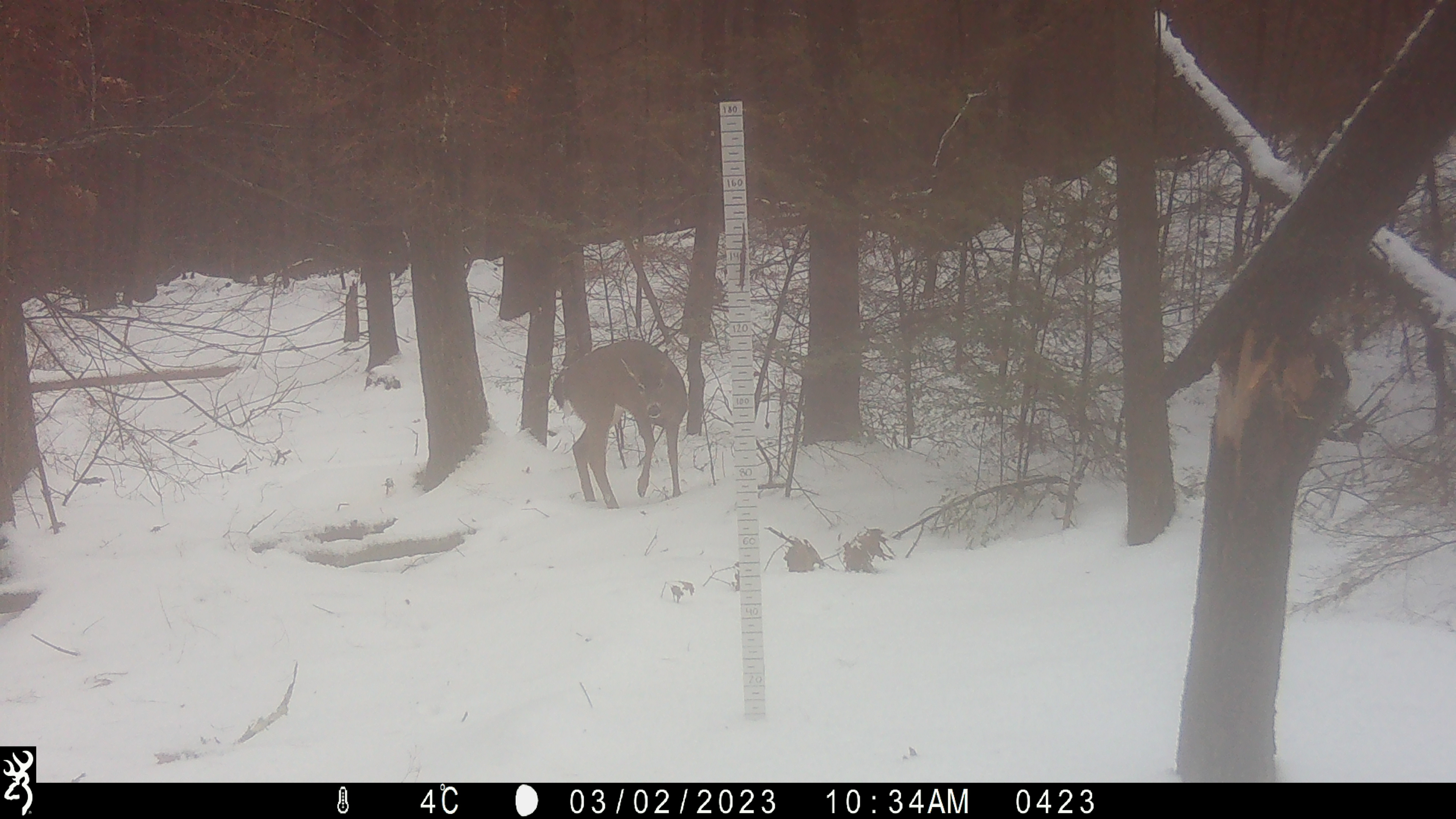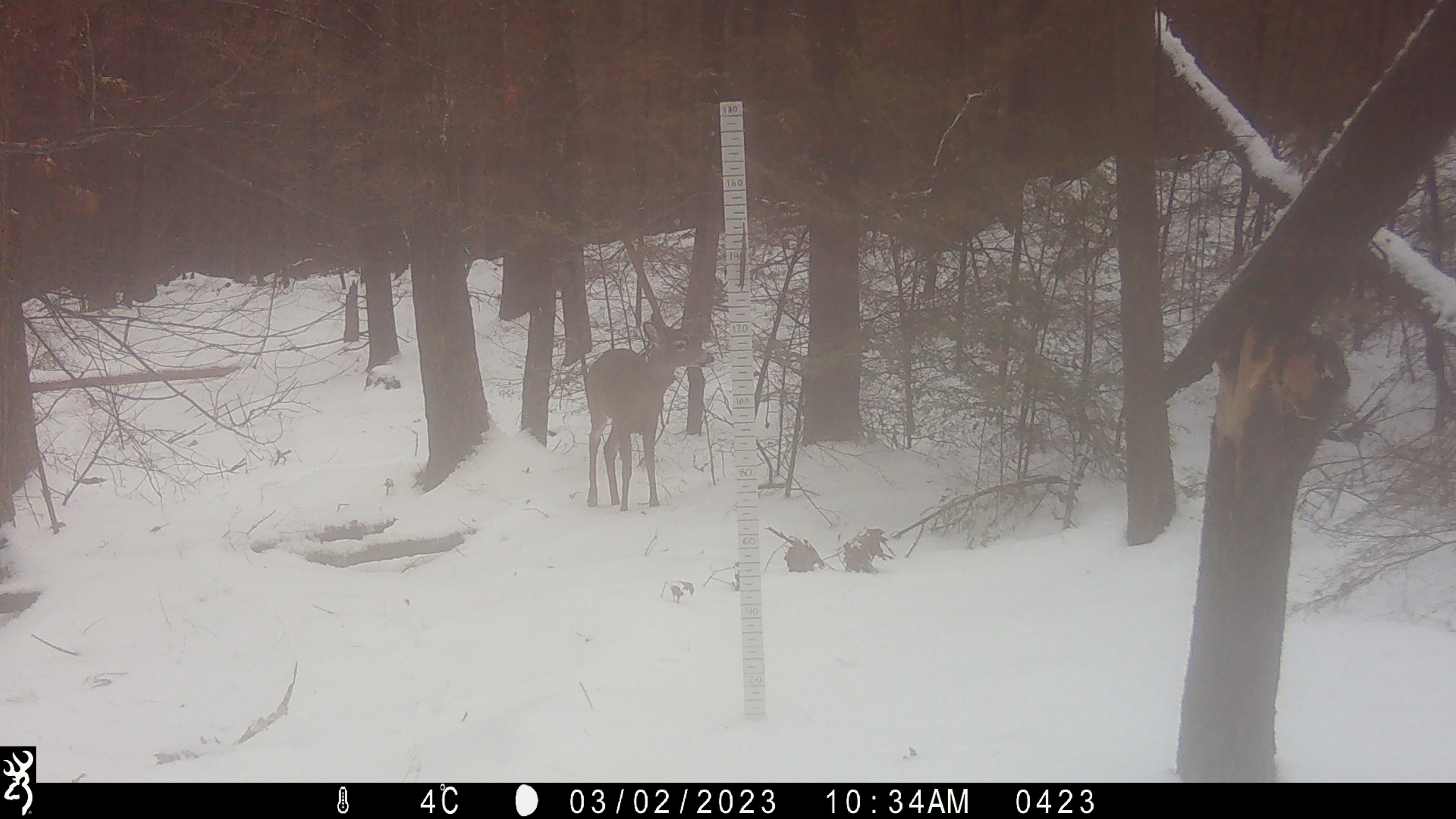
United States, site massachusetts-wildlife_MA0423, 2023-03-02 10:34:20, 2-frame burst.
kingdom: Animalia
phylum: Chordata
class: Mammalia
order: Artiodactyla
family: Cervidae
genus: Odocoileus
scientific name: Odocoileus virginianus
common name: white-tailed deer